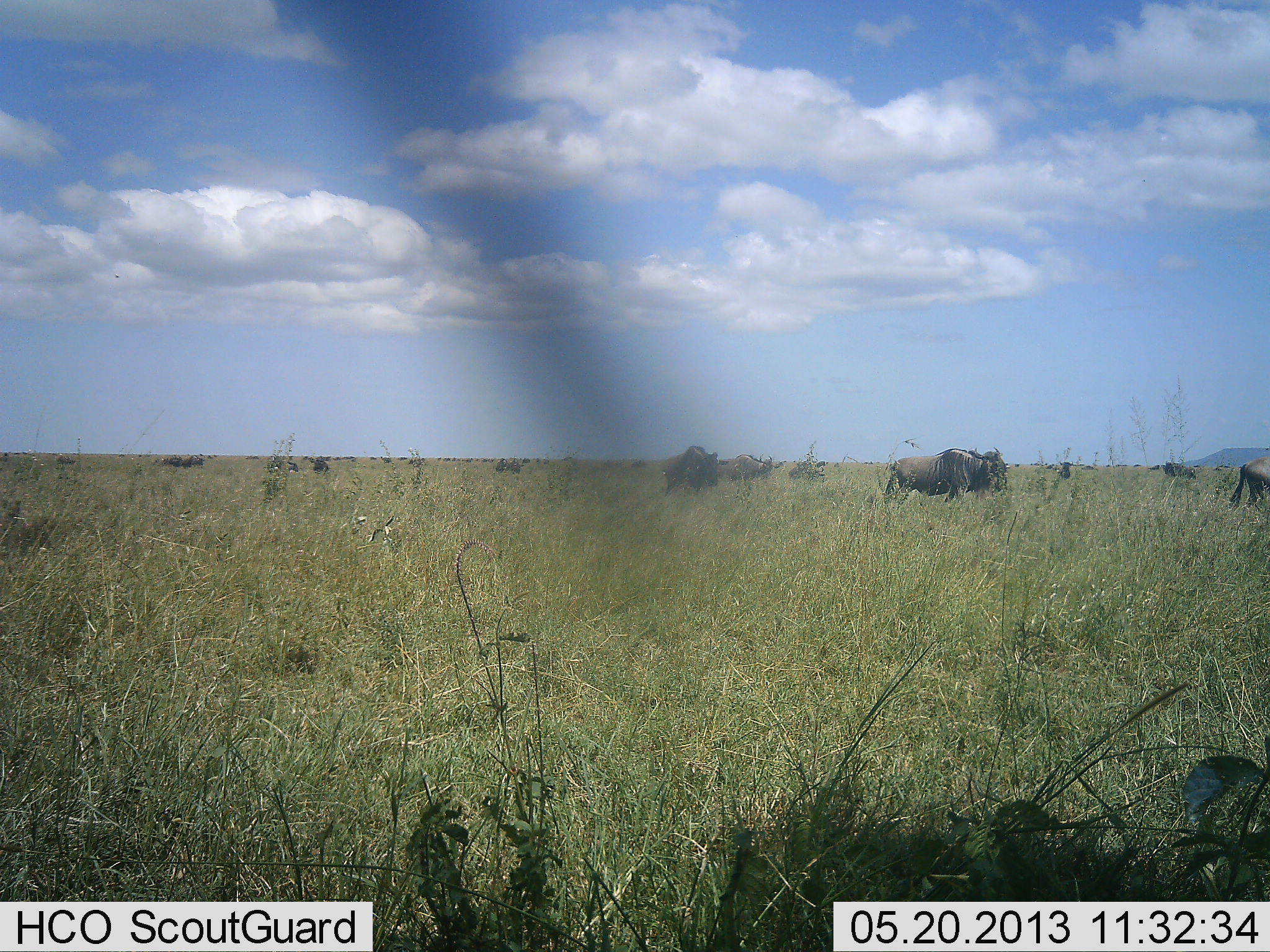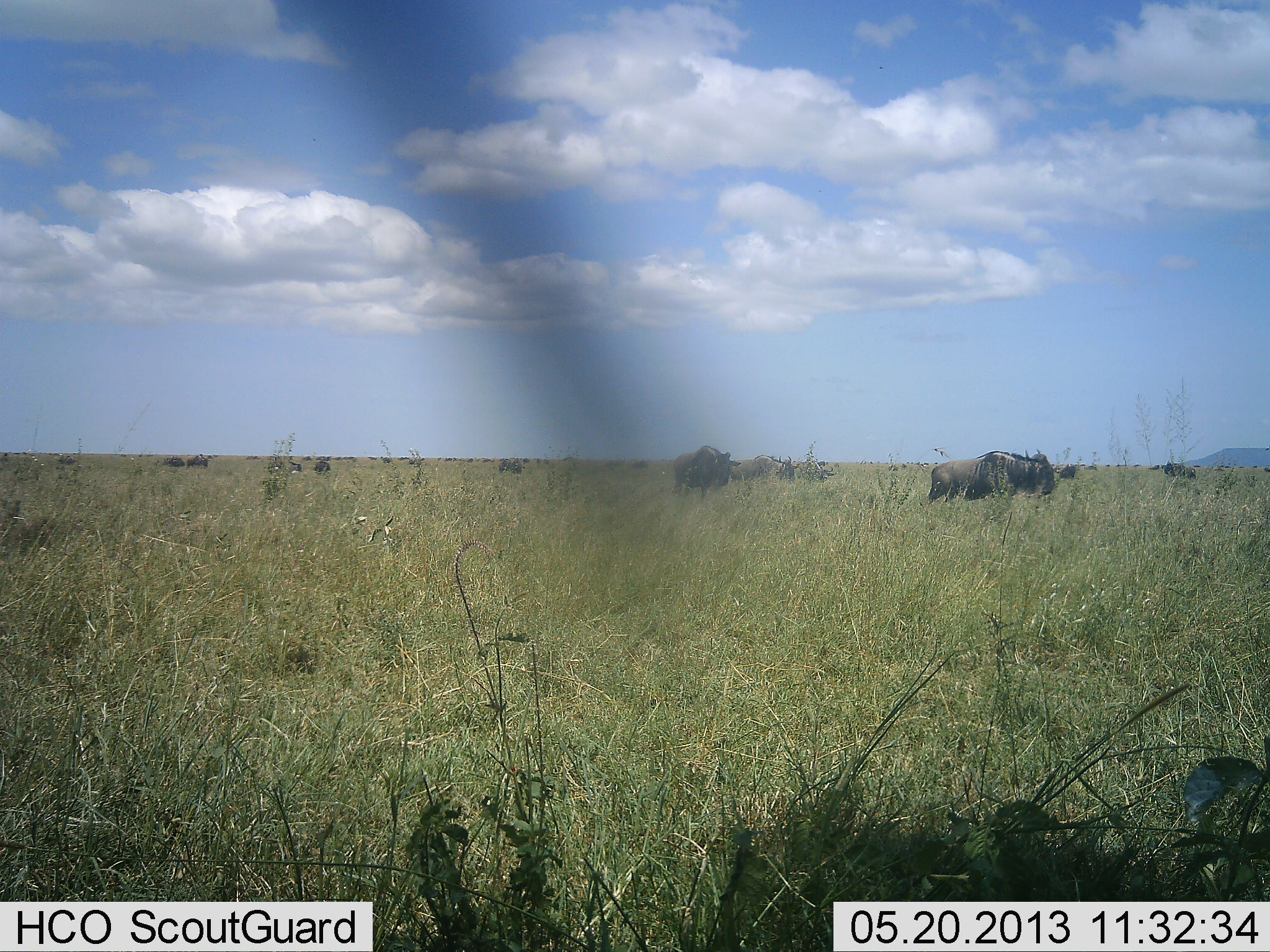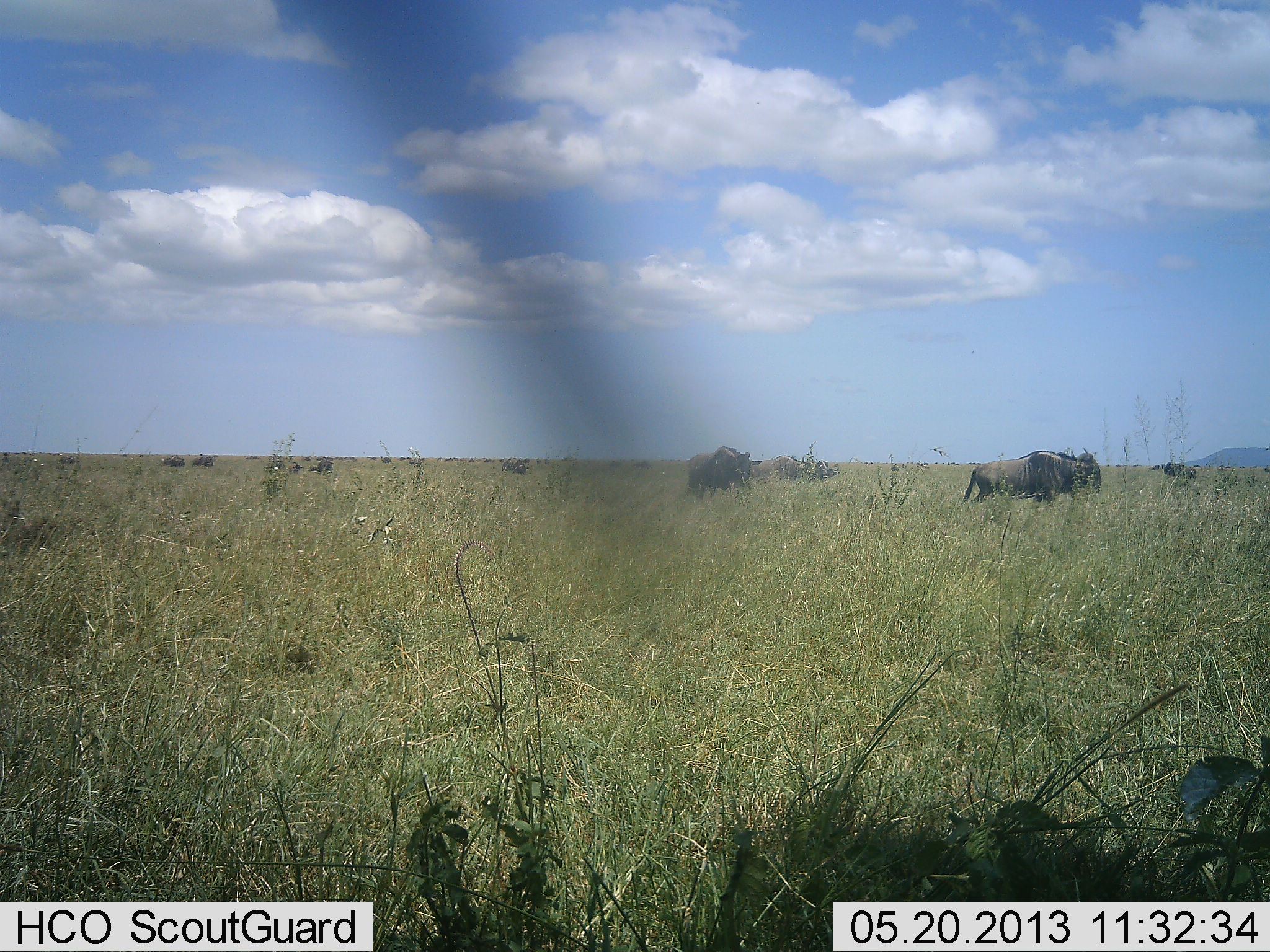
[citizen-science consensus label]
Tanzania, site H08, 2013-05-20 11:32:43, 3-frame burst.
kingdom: Animalia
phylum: Chordata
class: Mammalia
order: Artiodactyla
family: Bovidae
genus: Connochaetes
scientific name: Connochaetes taurinus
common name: blue wildebeest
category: wildebeest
Wildebeest (blue wildebeest) (Connochaetes taurinus), count 11-50. Behavior (volunteer vote fractions): standing 11%, resting 0%, moving 89%, interacting 11%. Young present (vote fraction): 0%. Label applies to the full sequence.